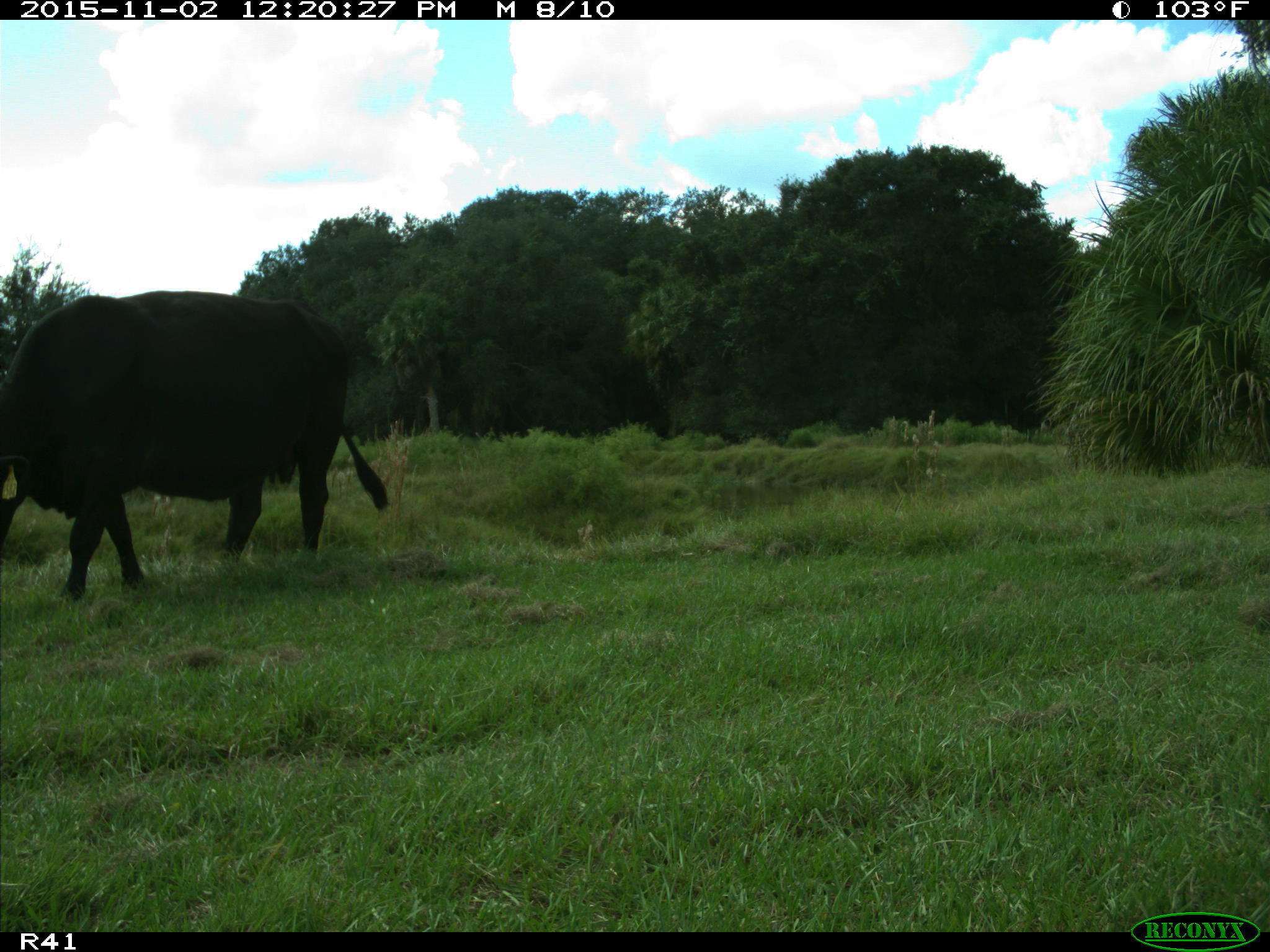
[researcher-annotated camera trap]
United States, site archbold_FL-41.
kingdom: Animalia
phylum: Chordata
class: Mammalia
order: Artiodactyla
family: Bovidae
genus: Bos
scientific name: Bos taurus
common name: domestic cow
Bos taurus (domestic cow).